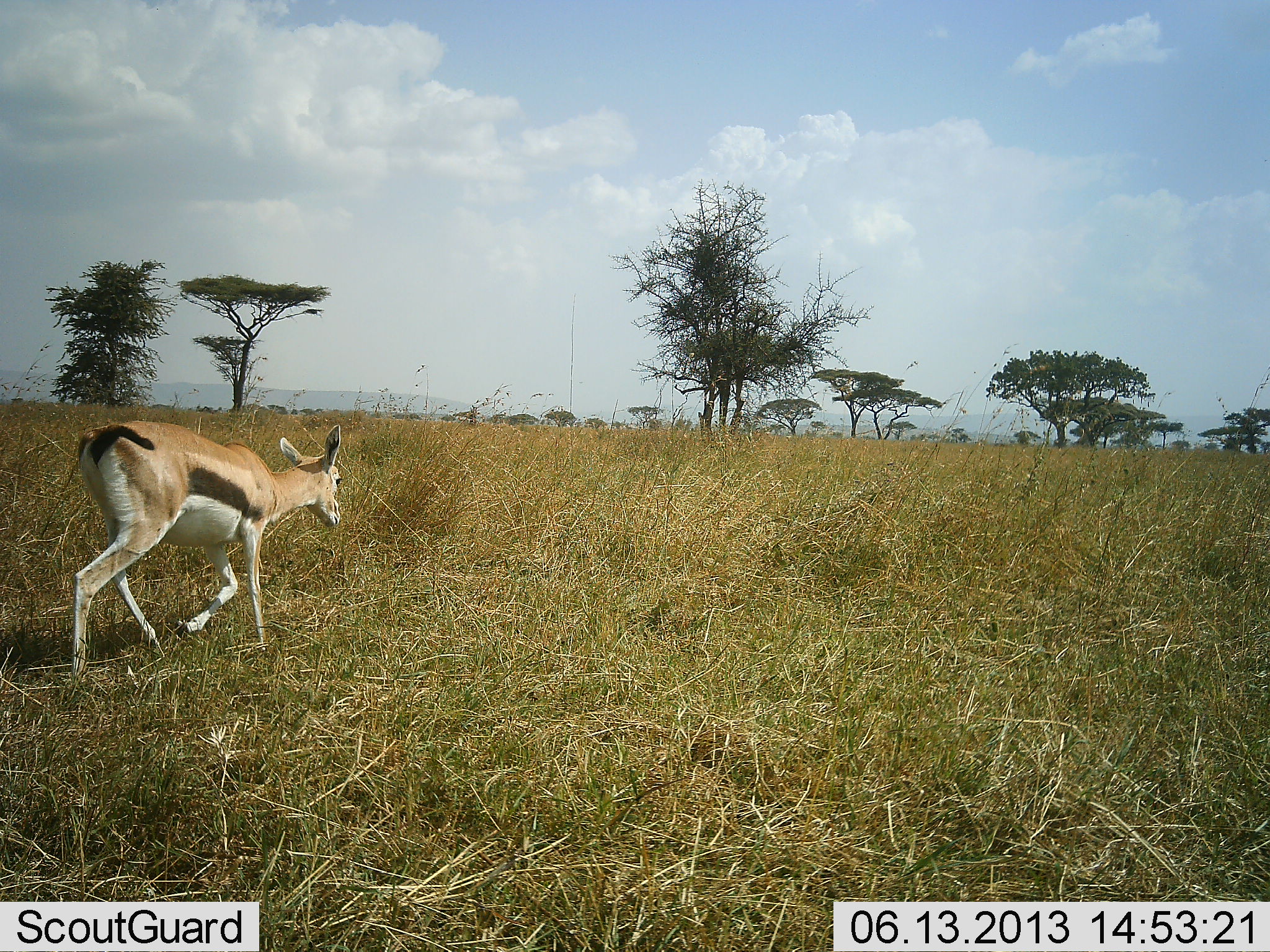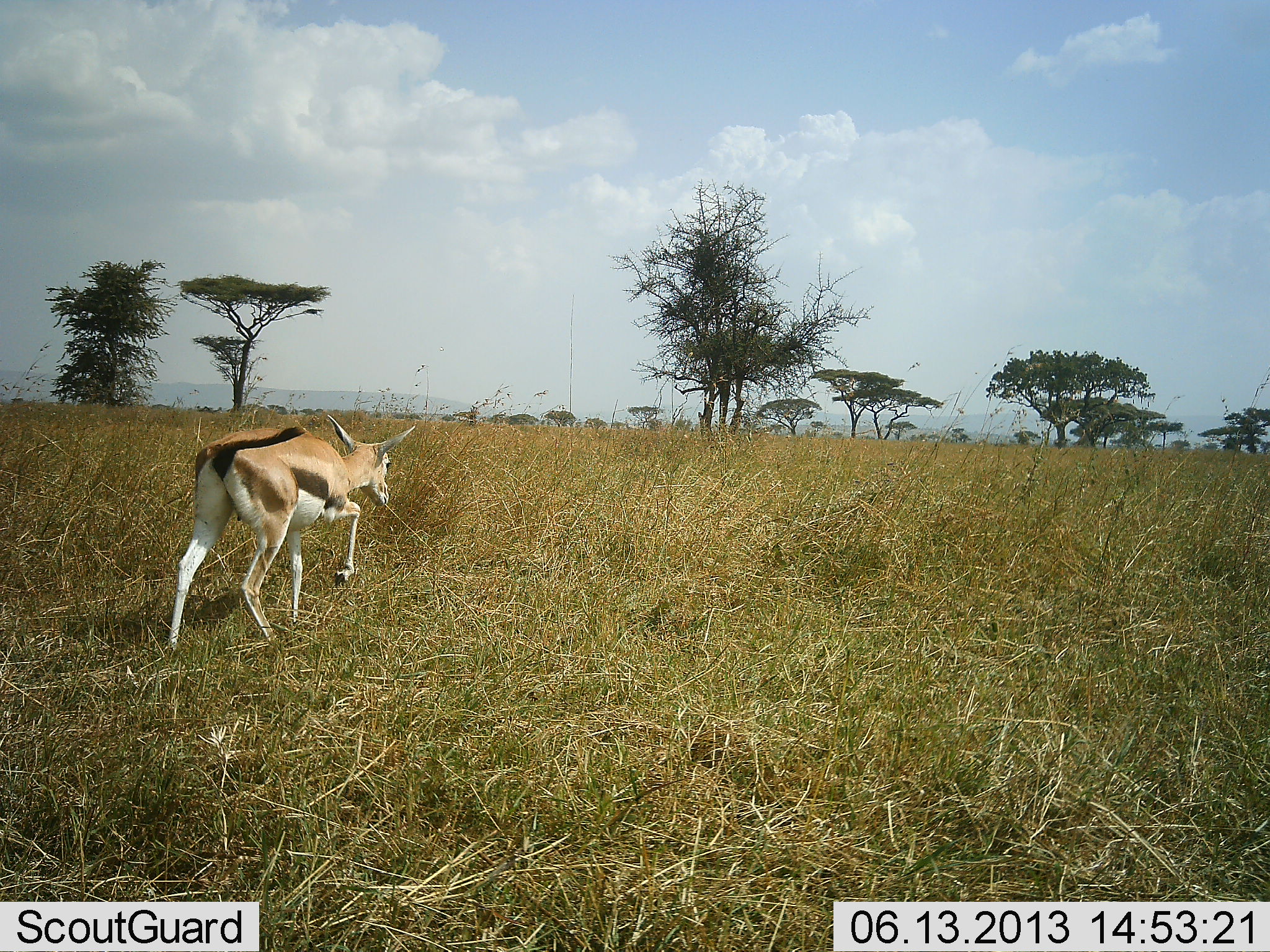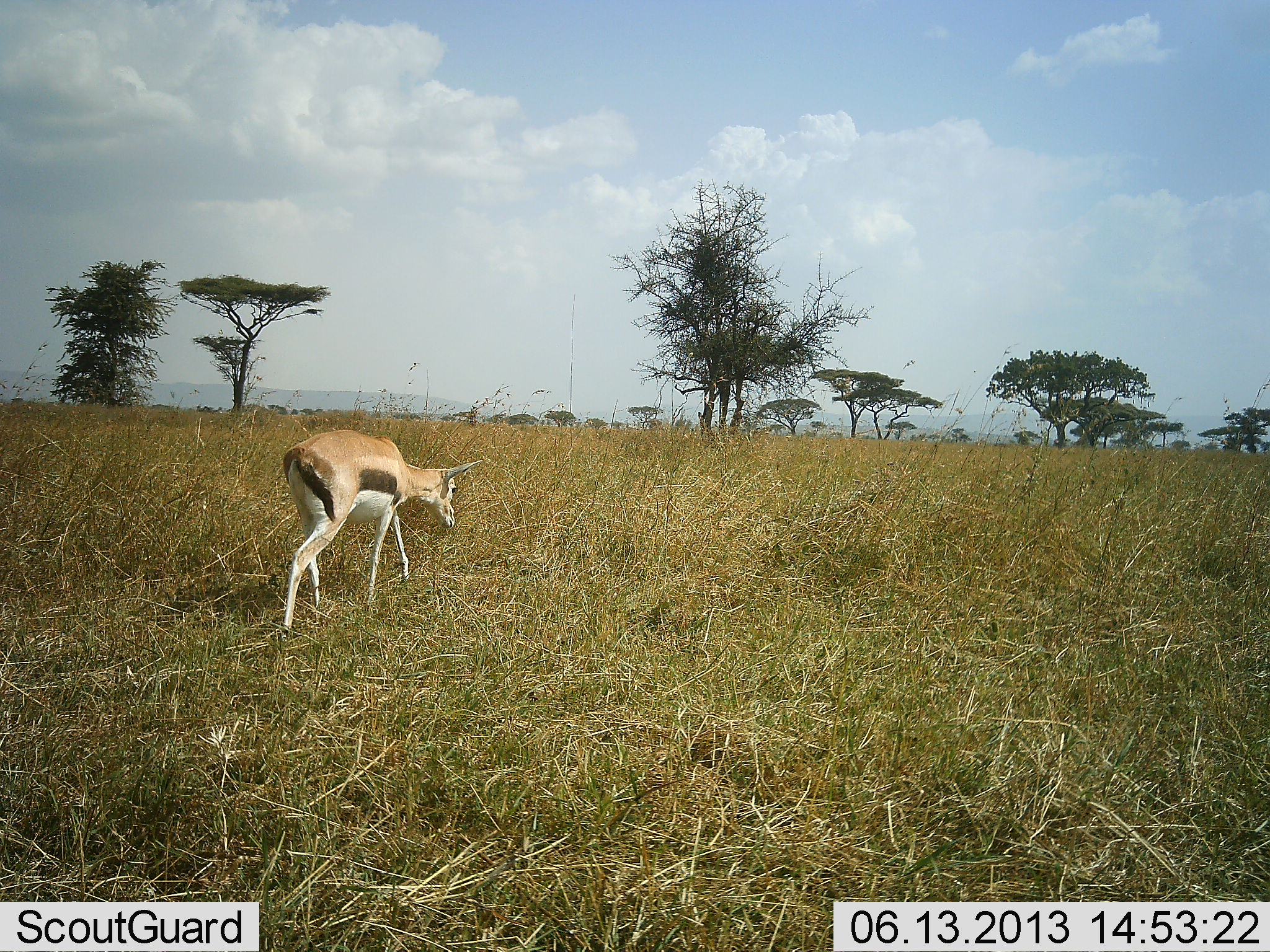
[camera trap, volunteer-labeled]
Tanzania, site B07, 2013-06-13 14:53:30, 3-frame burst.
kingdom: Animalia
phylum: Chordata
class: Mammalia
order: Artiodactyla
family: Bovidae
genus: Eudorcas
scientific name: Eudorcas thomsonii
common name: thomson's gazelle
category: gazellethomsons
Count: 1.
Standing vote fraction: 10%.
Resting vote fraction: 0%.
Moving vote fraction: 80%.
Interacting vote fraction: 0%.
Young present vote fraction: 10%.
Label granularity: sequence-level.